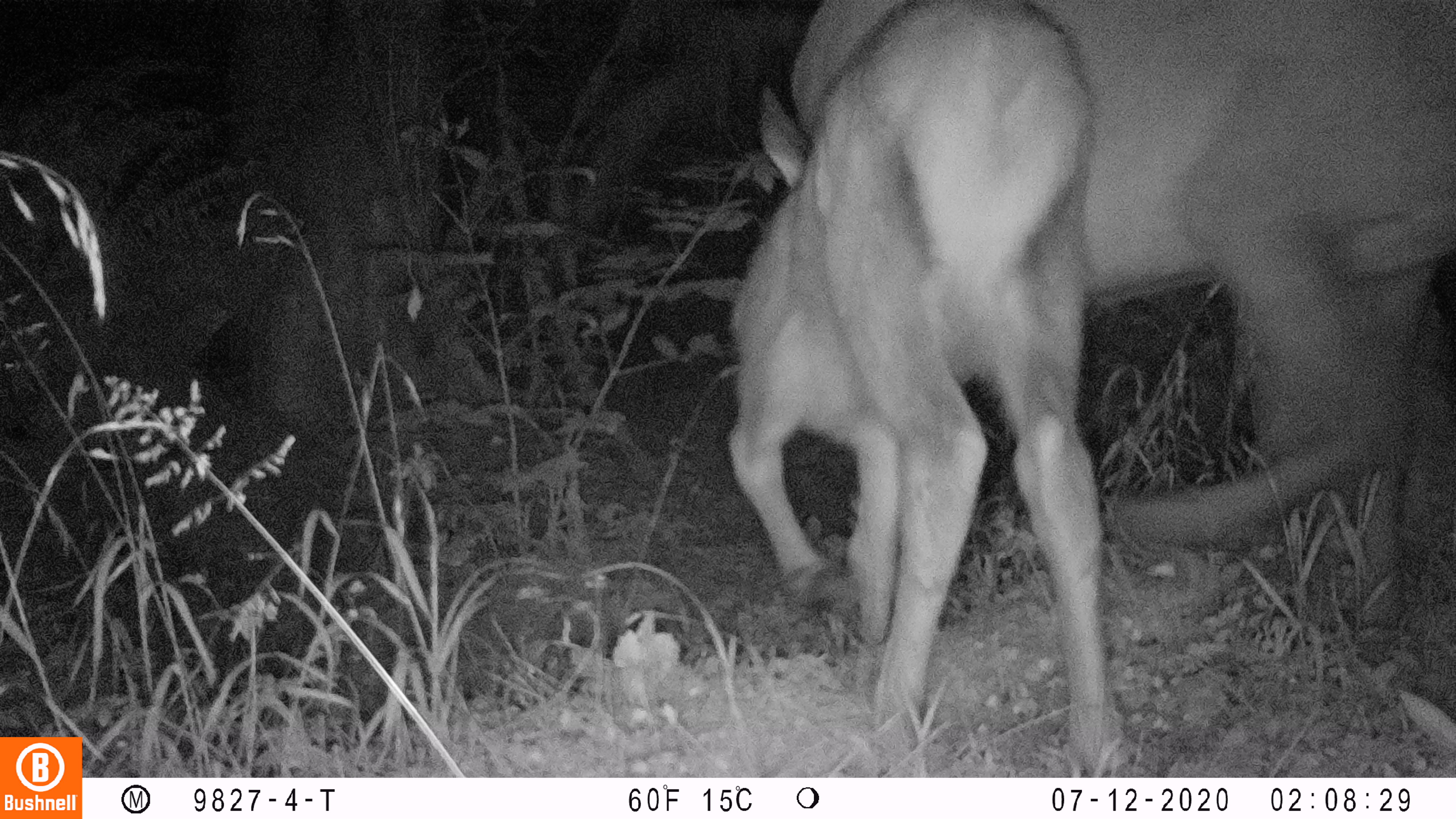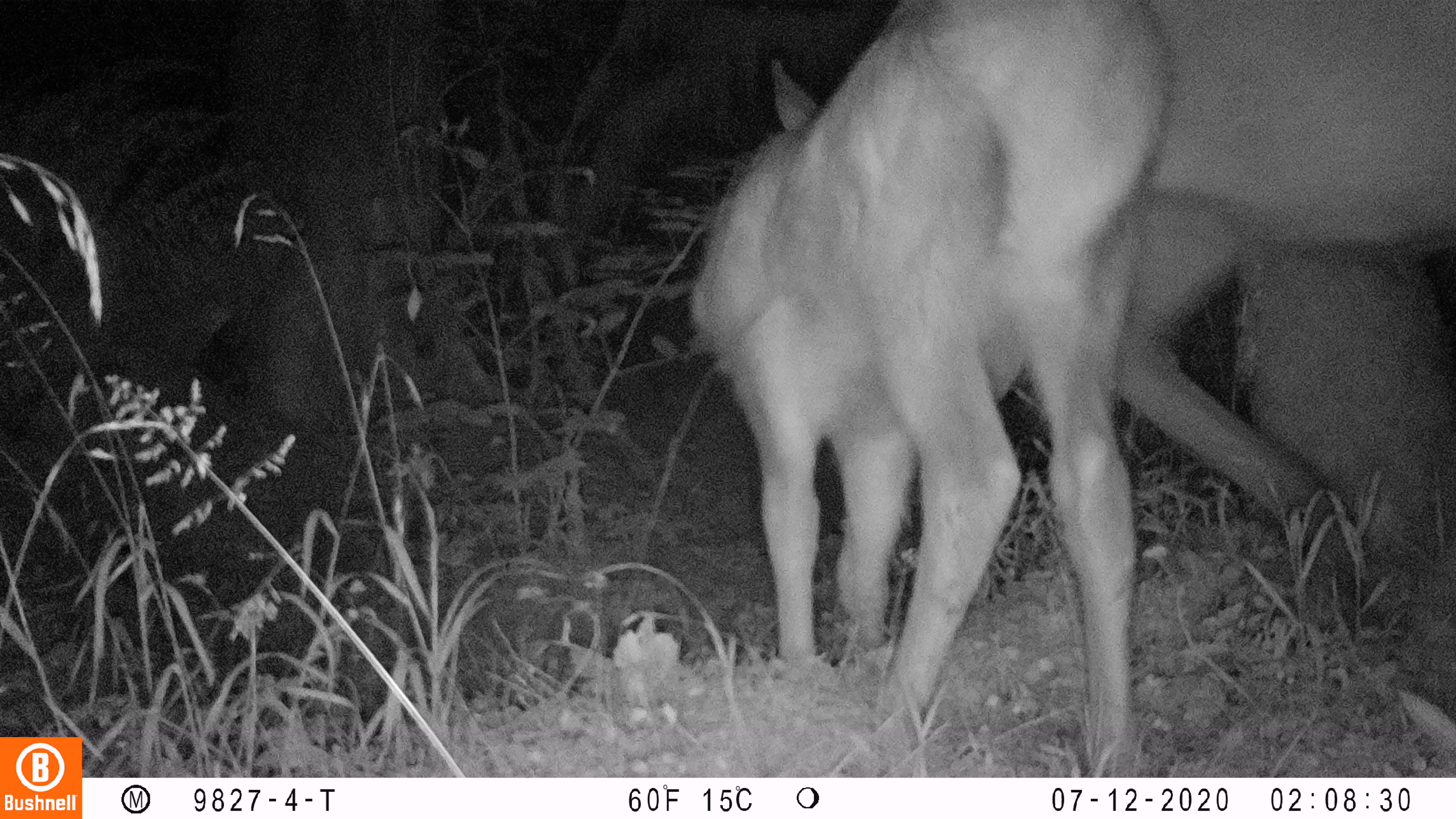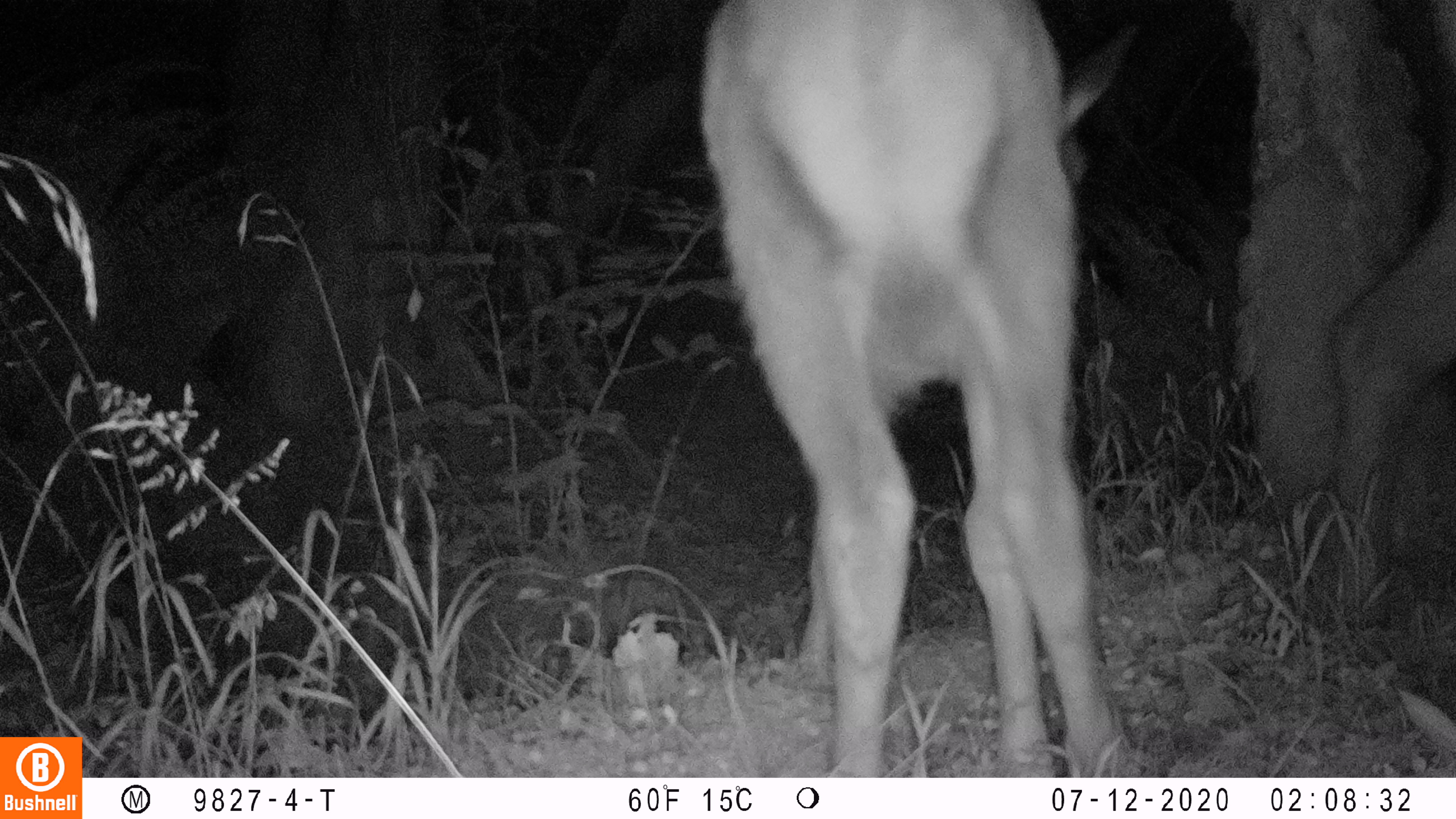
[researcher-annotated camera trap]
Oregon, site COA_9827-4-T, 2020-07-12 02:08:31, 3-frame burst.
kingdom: Animalia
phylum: Chordata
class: Mammalia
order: Artiodactyla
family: Cervidae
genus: Cervus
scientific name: Cervus canadensis roosevelti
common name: roosevelt elk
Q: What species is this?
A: Roosevelt elk (Cervus canadensis roosevelti).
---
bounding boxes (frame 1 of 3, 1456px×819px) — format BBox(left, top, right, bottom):
roosevelt elk: BBox(785, 0, 1445, 620); BBox(721, 0, 1138, 770)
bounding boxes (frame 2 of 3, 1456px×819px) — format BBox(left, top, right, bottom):
roosevelt elk: BBox(690, 0, 1166, 770); BBox(1111, 0, 1449, 579)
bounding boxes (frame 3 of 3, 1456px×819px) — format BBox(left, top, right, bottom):
roosevelt elk: BBox(689, 0, 1138, 765)